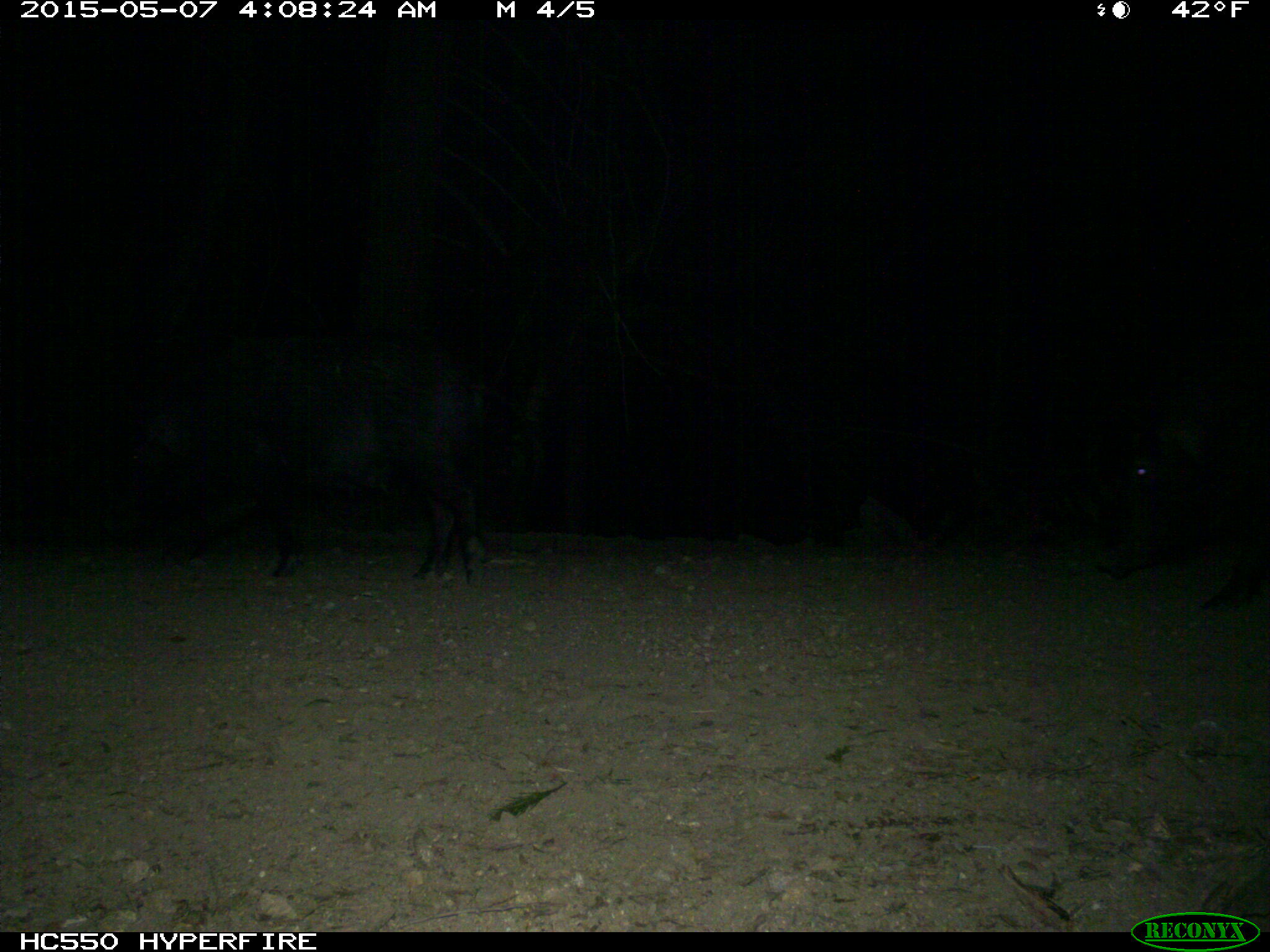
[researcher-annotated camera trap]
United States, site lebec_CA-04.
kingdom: Animalia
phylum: Chordata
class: Mammalia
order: Artiodactyla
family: Suidae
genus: Sus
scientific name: Sus scrofa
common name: wild boar